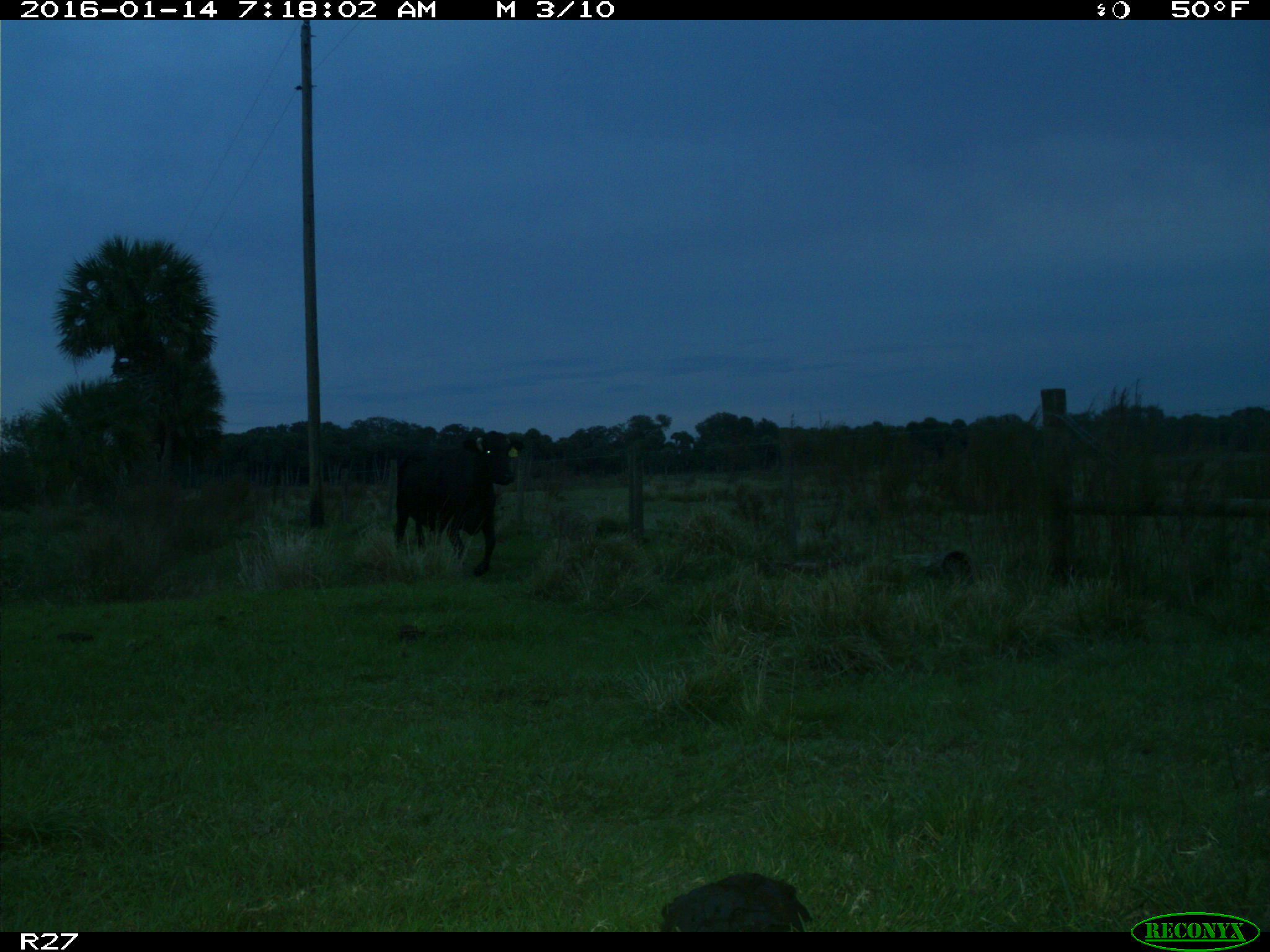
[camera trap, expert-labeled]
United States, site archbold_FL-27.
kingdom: Animalia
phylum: Chordata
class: Mammalia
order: Artiodactyla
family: Bovidae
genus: Bos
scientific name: Bos taurus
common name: domestic cow